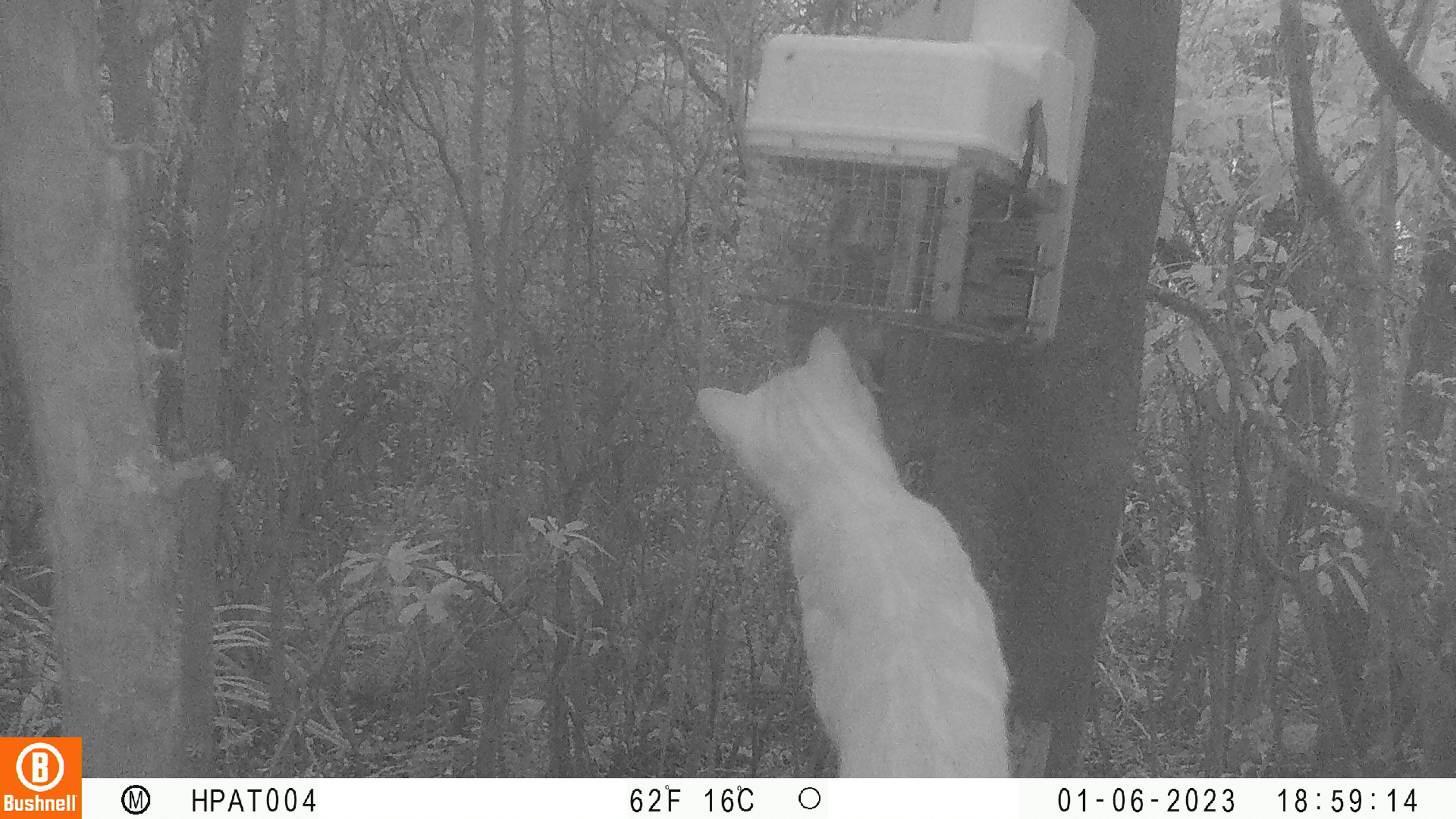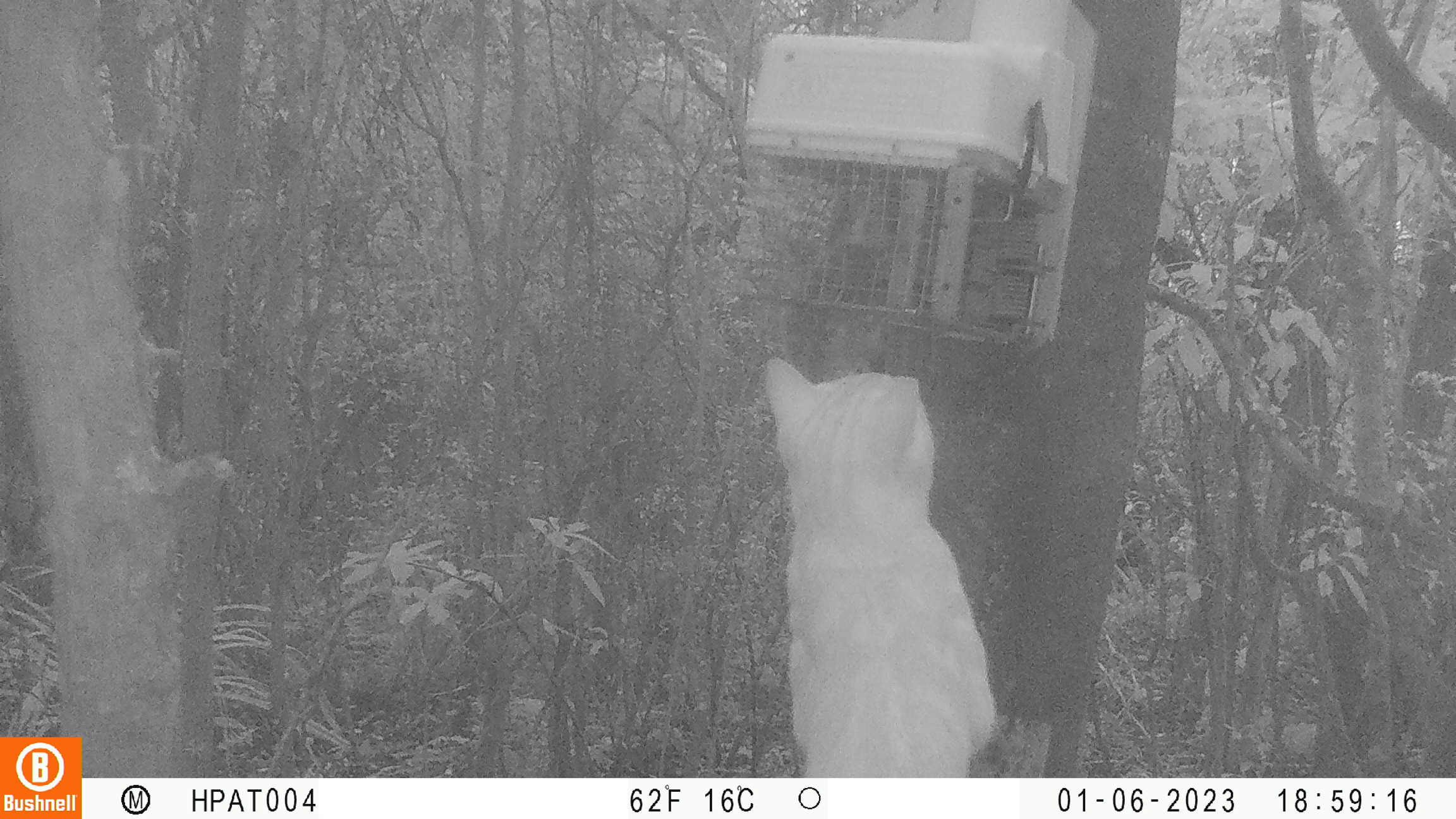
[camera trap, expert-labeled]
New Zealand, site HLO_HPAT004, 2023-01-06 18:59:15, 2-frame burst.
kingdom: Animalia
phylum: Chordata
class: Mammalia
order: Carnivora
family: Felidae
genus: Felis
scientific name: Felis catus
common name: domestic cat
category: cat